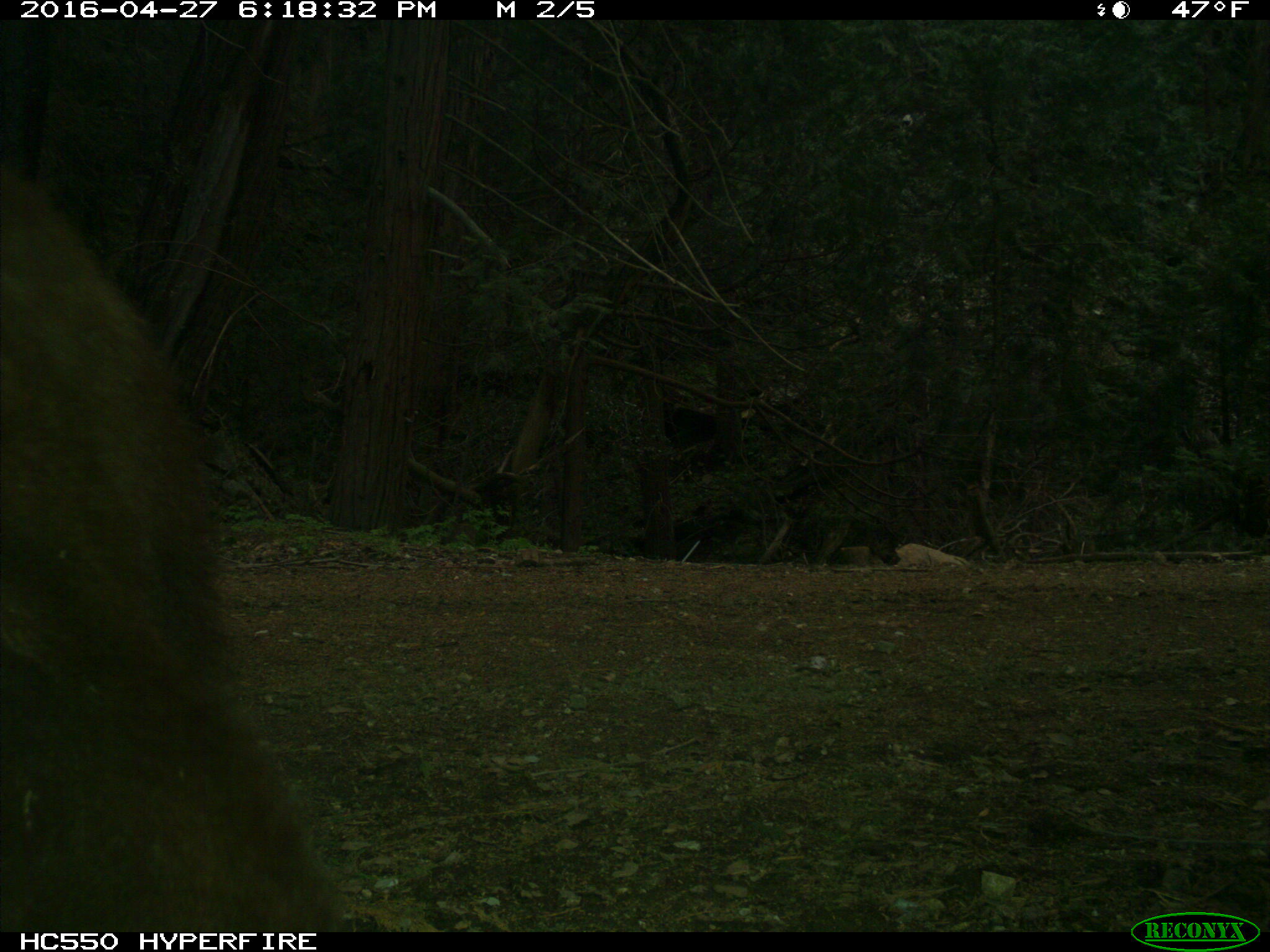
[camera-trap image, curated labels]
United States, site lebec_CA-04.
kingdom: Animalia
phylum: Chordata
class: Mammalia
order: Carnivora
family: Ursidae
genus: Ursus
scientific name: Ursus americanus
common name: american black bear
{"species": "Ursus americanus (american black bear)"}